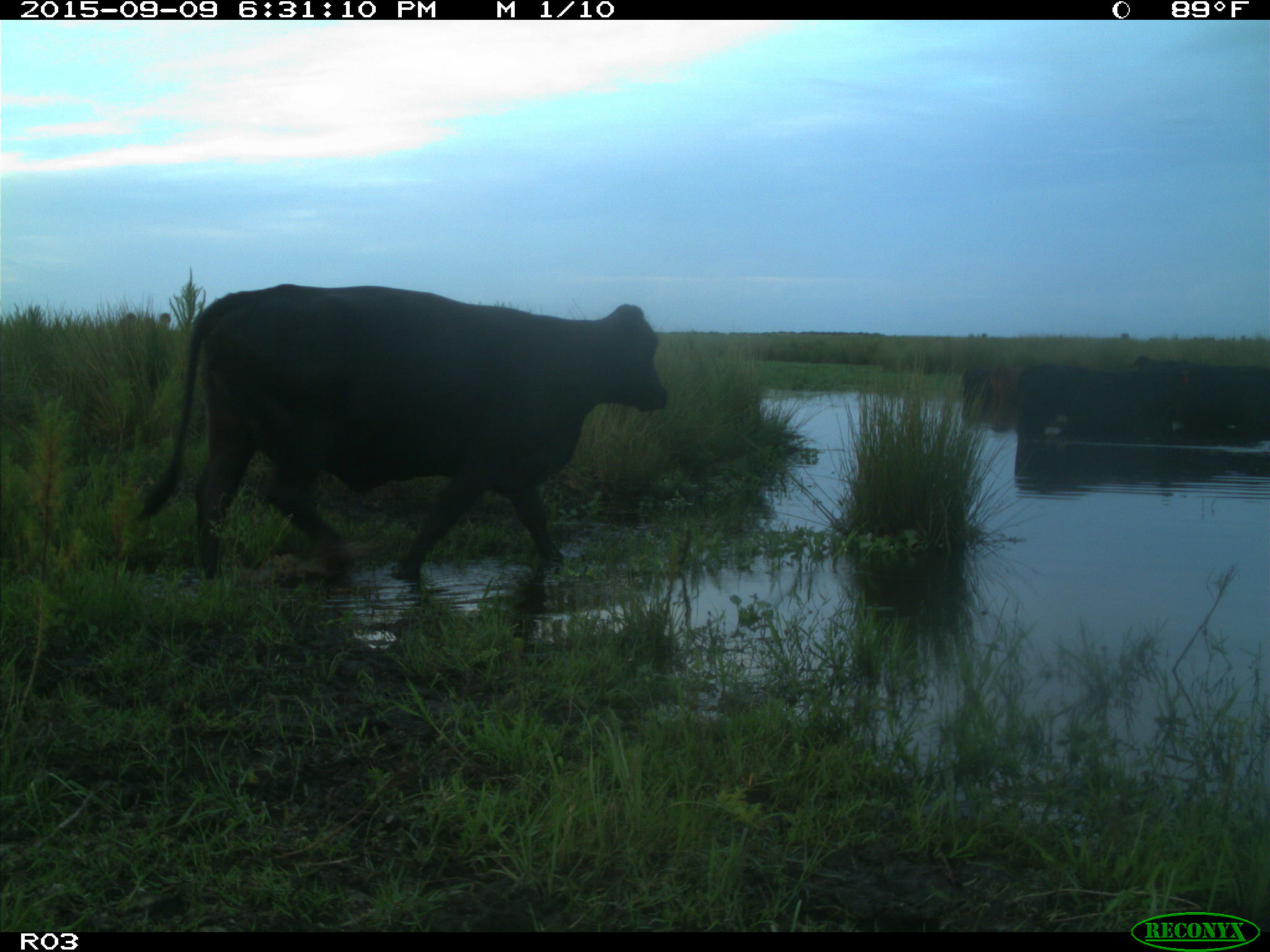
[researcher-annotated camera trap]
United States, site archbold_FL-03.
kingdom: Animalia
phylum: Chordata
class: Mammalia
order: Artiodactyla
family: Bovidae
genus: Bos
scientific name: Bos taurus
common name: domestic cow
Bos taurus (domestic cow).